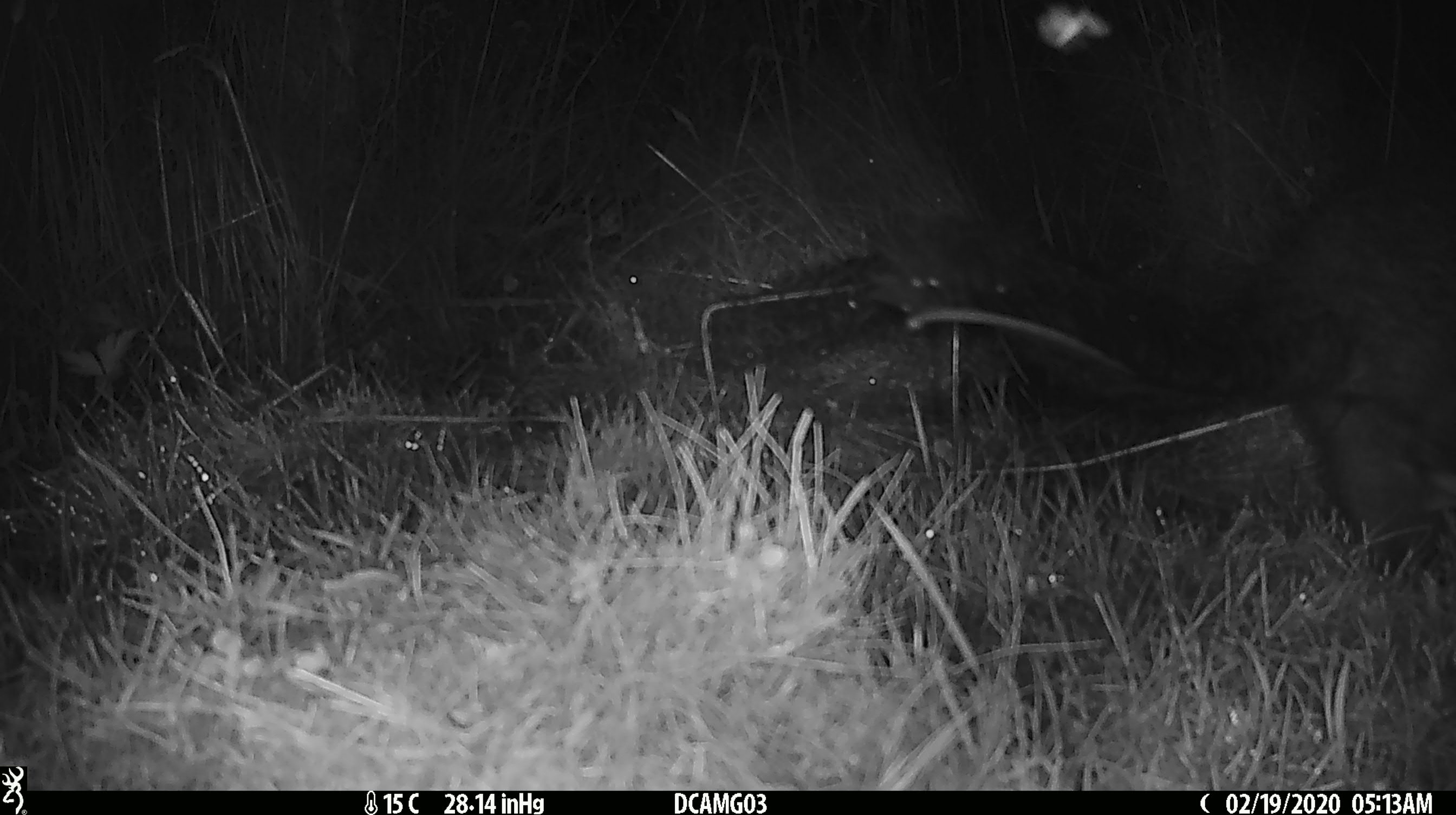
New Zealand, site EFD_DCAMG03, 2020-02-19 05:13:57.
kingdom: Animalia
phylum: Arthropoda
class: Insecta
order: Lepidoptera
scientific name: Lepidoptera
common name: moth